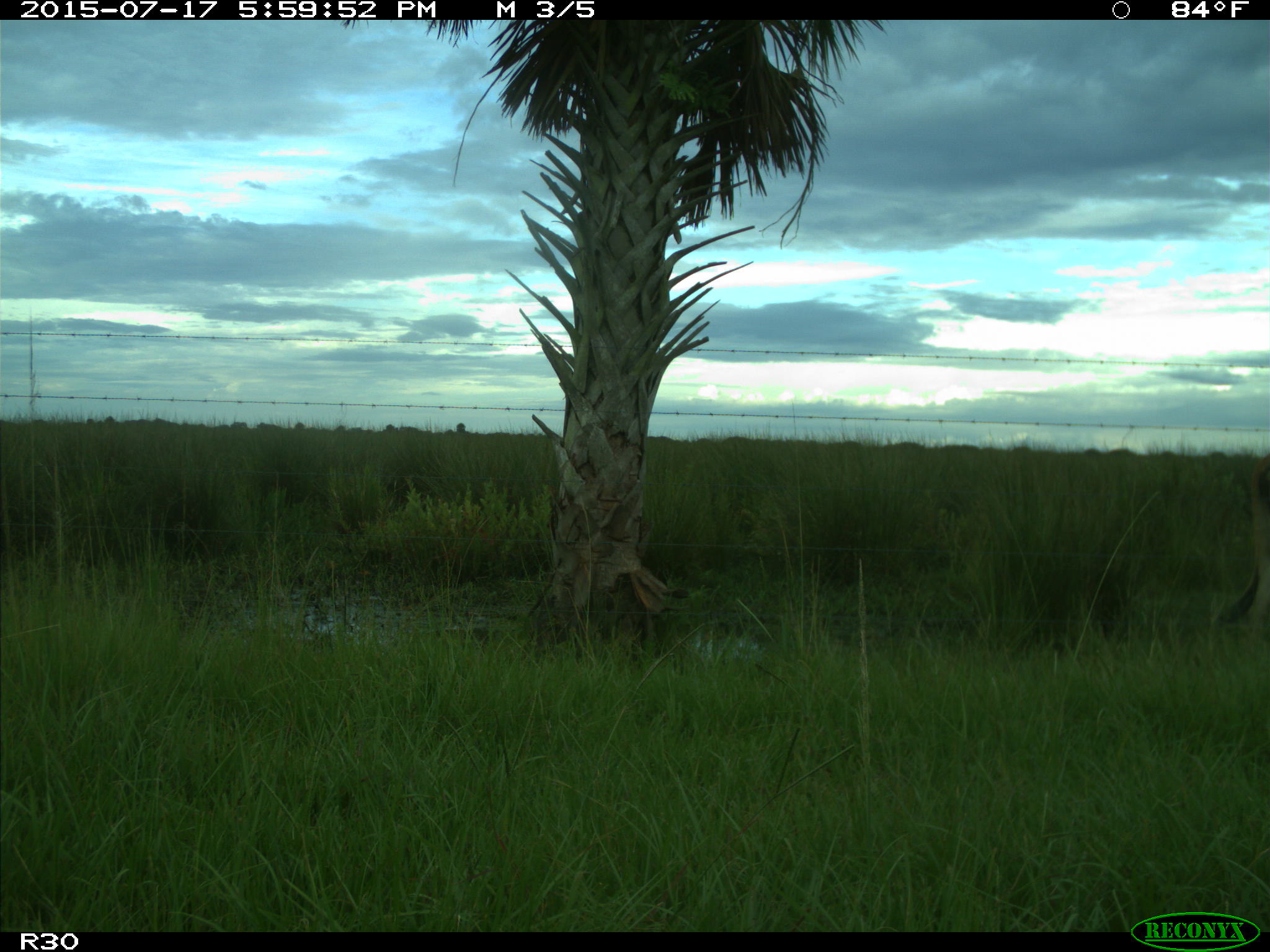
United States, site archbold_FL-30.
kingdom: Animalia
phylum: Chordata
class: Mammalia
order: Artiodactyla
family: Bovidae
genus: Bos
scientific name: Bos taurus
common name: domestic cow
Bos taurus (domestic cow).